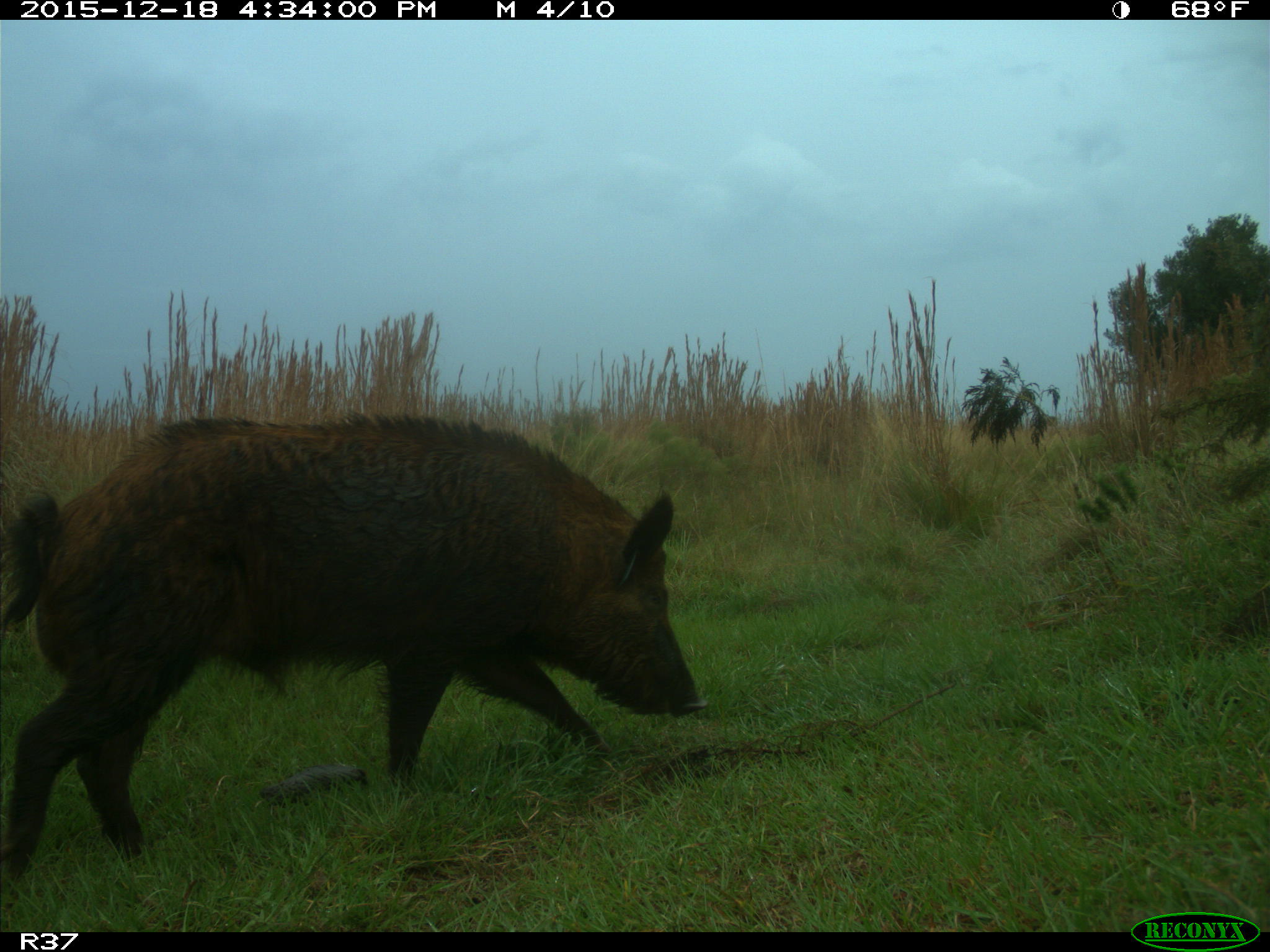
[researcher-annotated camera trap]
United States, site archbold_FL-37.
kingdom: Animalia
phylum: Chordata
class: Mammalia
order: Artiodactyla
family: Suidae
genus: Sus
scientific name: Sus scrofa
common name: wild boar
Sus scrofa (wild boar).